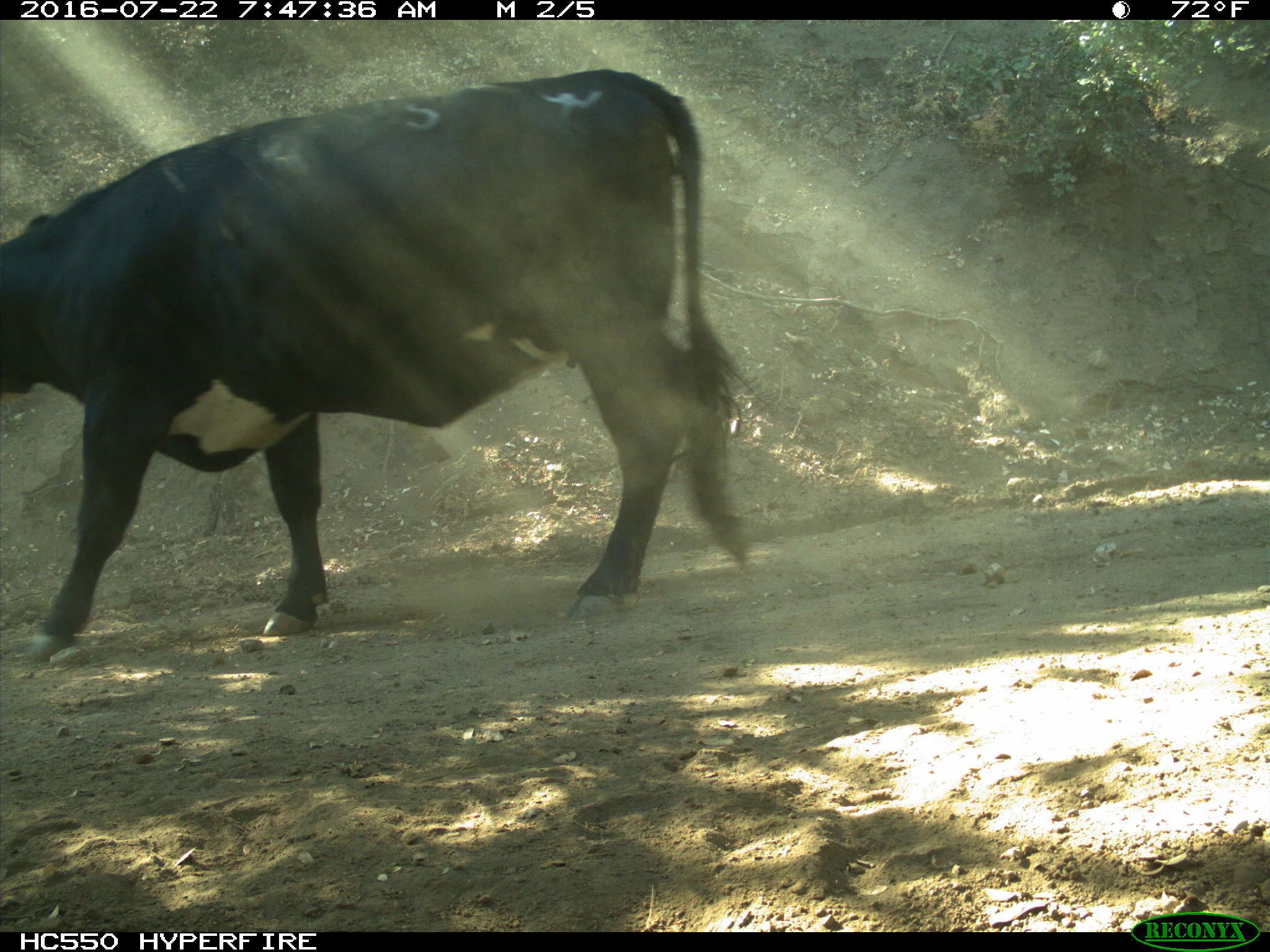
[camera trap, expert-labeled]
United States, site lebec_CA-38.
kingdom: Animalia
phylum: Chordata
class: Mammalia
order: Artiodactyla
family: Bovidae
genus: Bos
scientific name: Bos taurus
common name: domestic cow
Bos taurus (domestic cow).